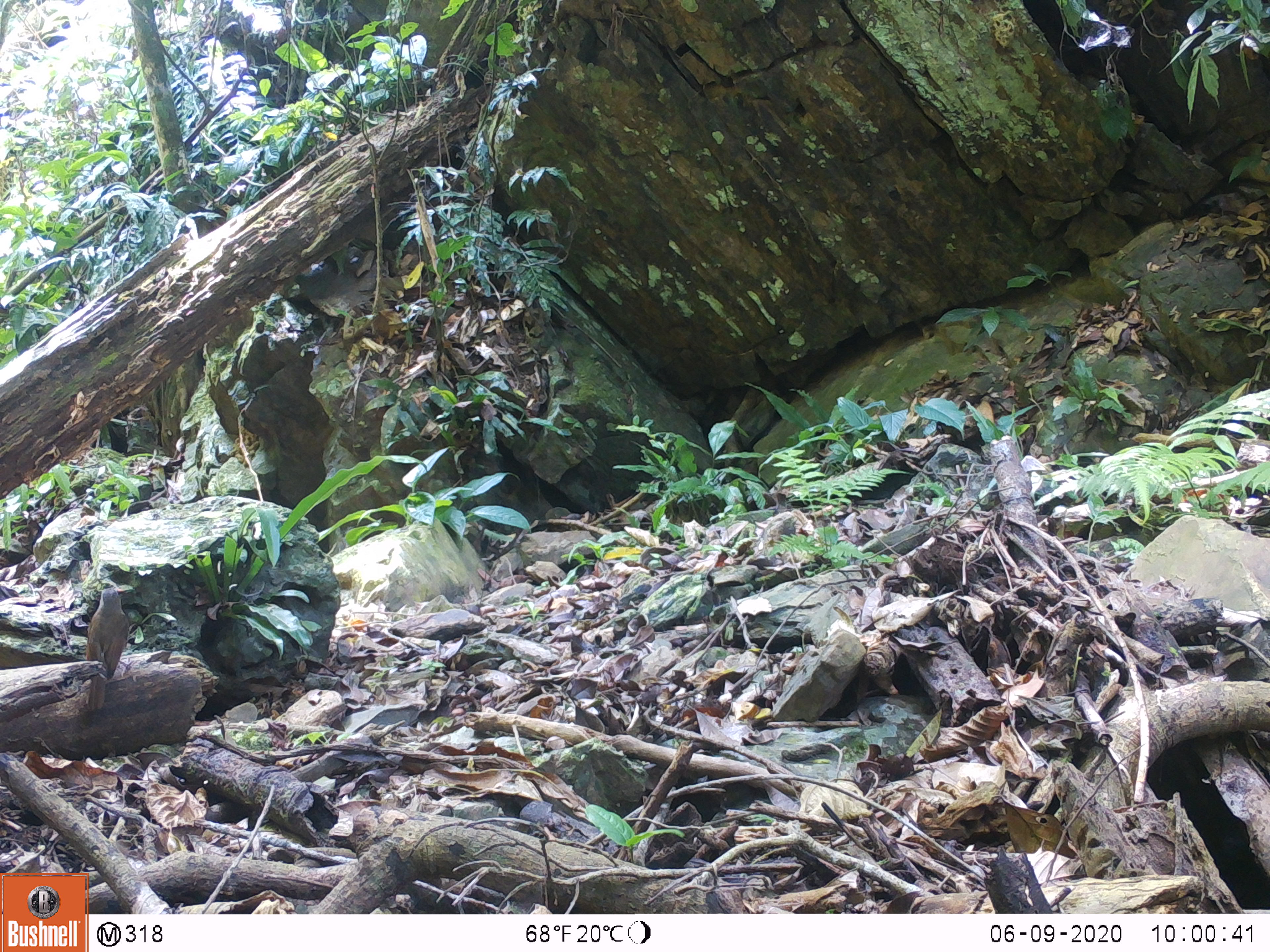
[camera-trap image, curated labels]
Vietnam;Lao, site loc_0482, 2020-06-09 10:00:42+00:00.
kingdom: Animalia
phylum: Chordata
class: Aves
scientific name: Aves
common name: bird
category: unidentified bird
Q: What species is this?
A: Unidentified bird (bird) (Aves).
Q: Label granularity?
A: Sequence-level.